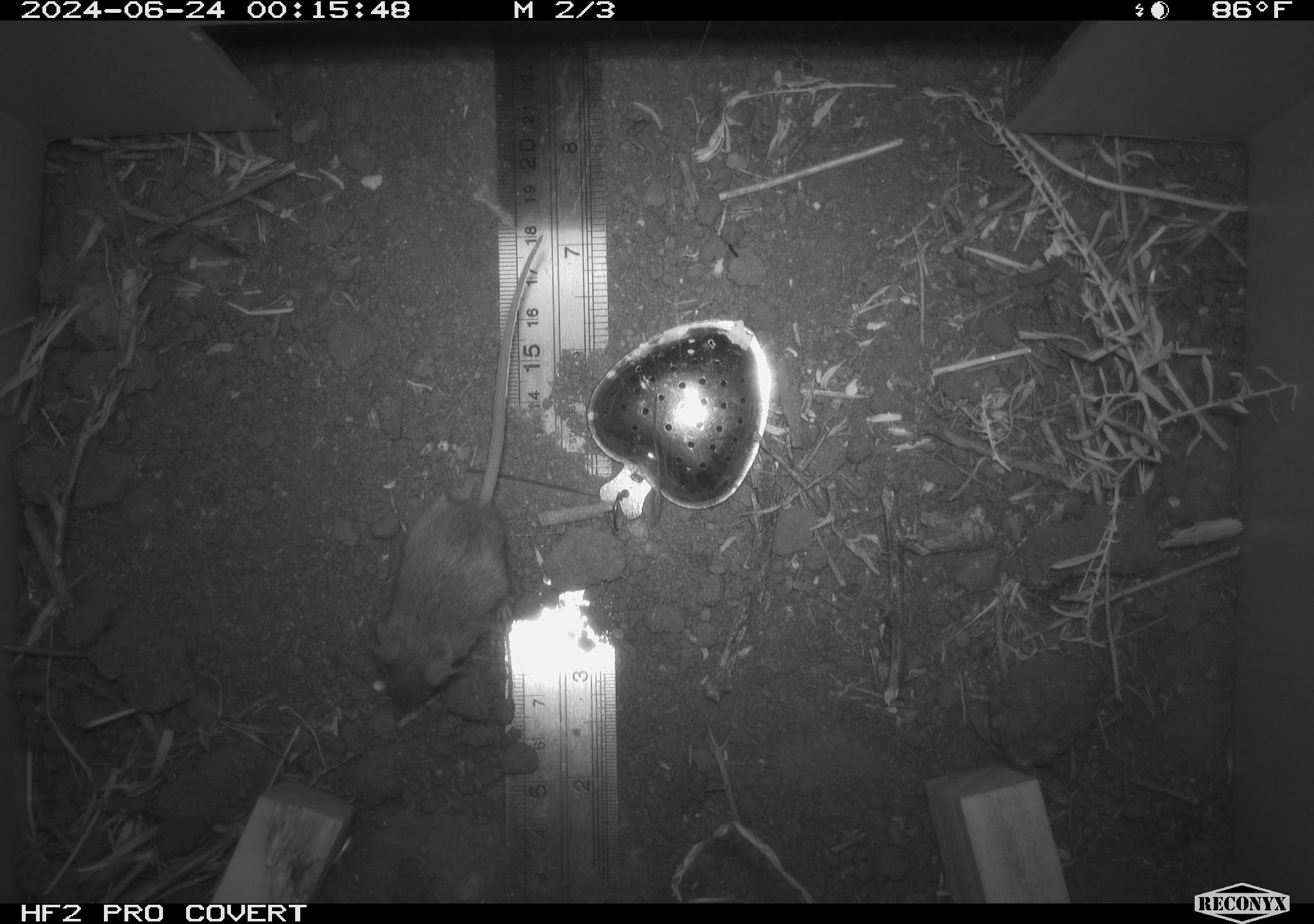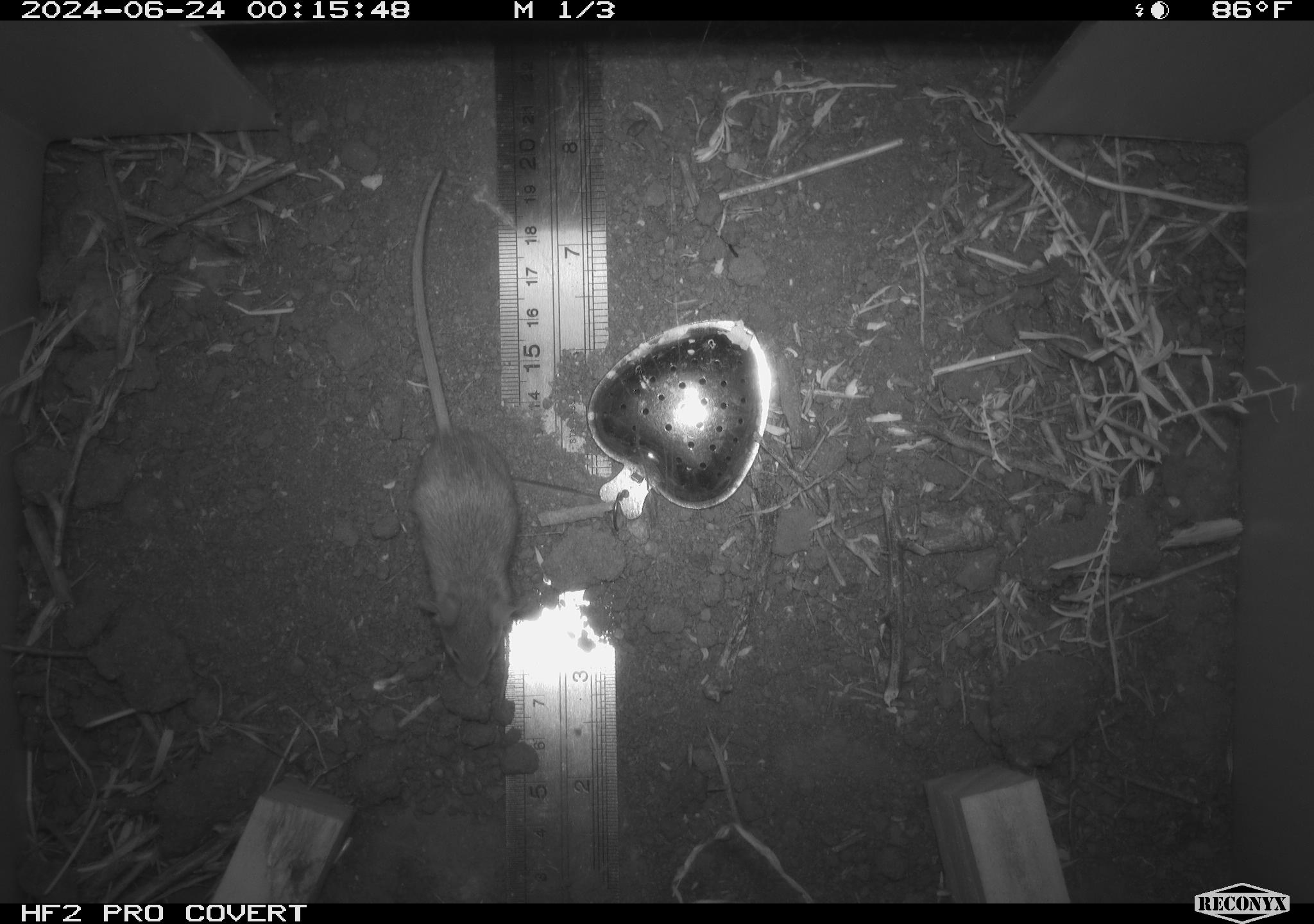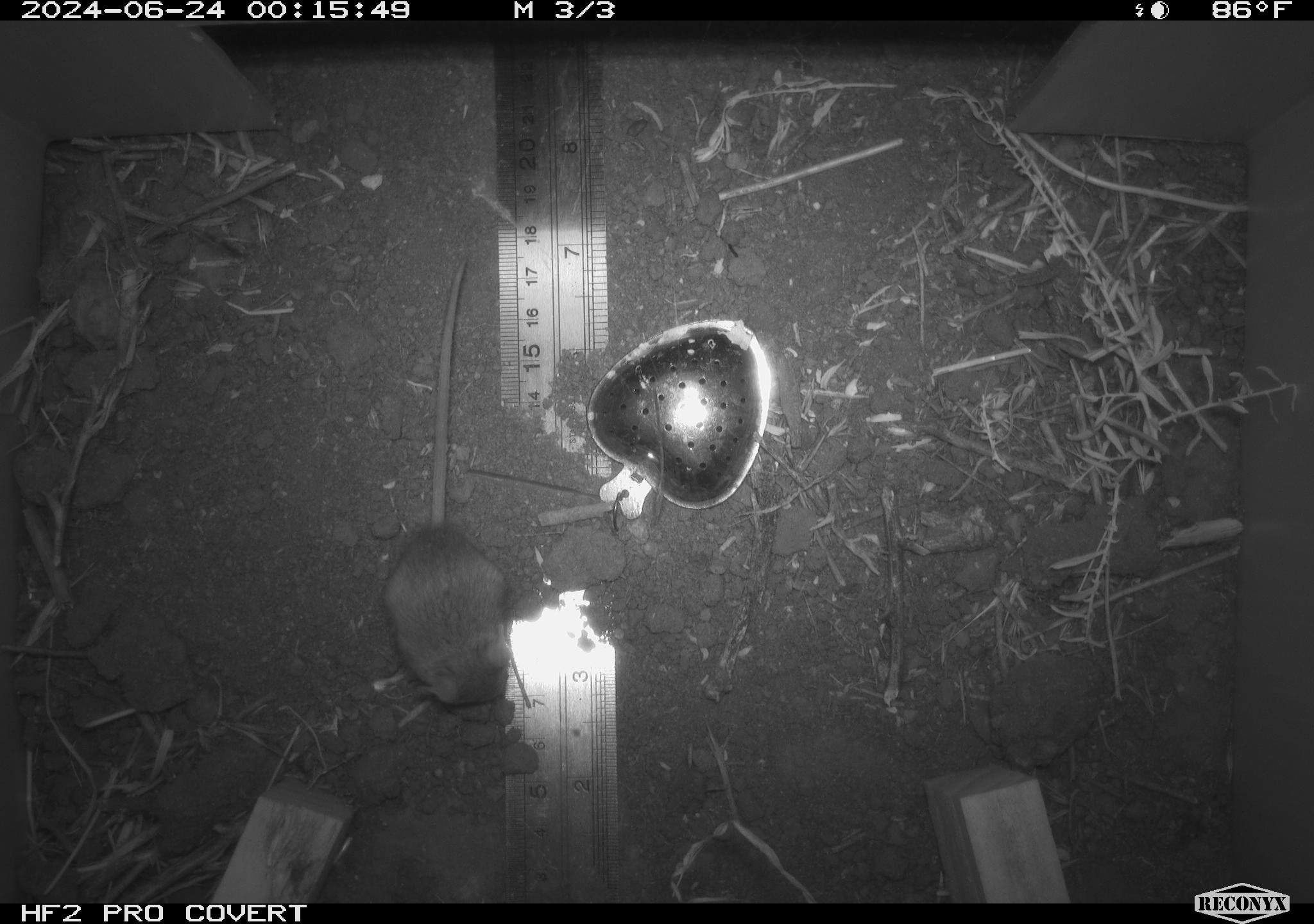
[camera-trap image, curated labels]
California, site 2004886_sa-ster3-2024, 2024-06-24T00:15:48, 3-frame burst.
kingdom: Animalia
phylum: Chordata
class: Mammalia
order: Rodentia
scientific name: Rodentia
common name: mouse species